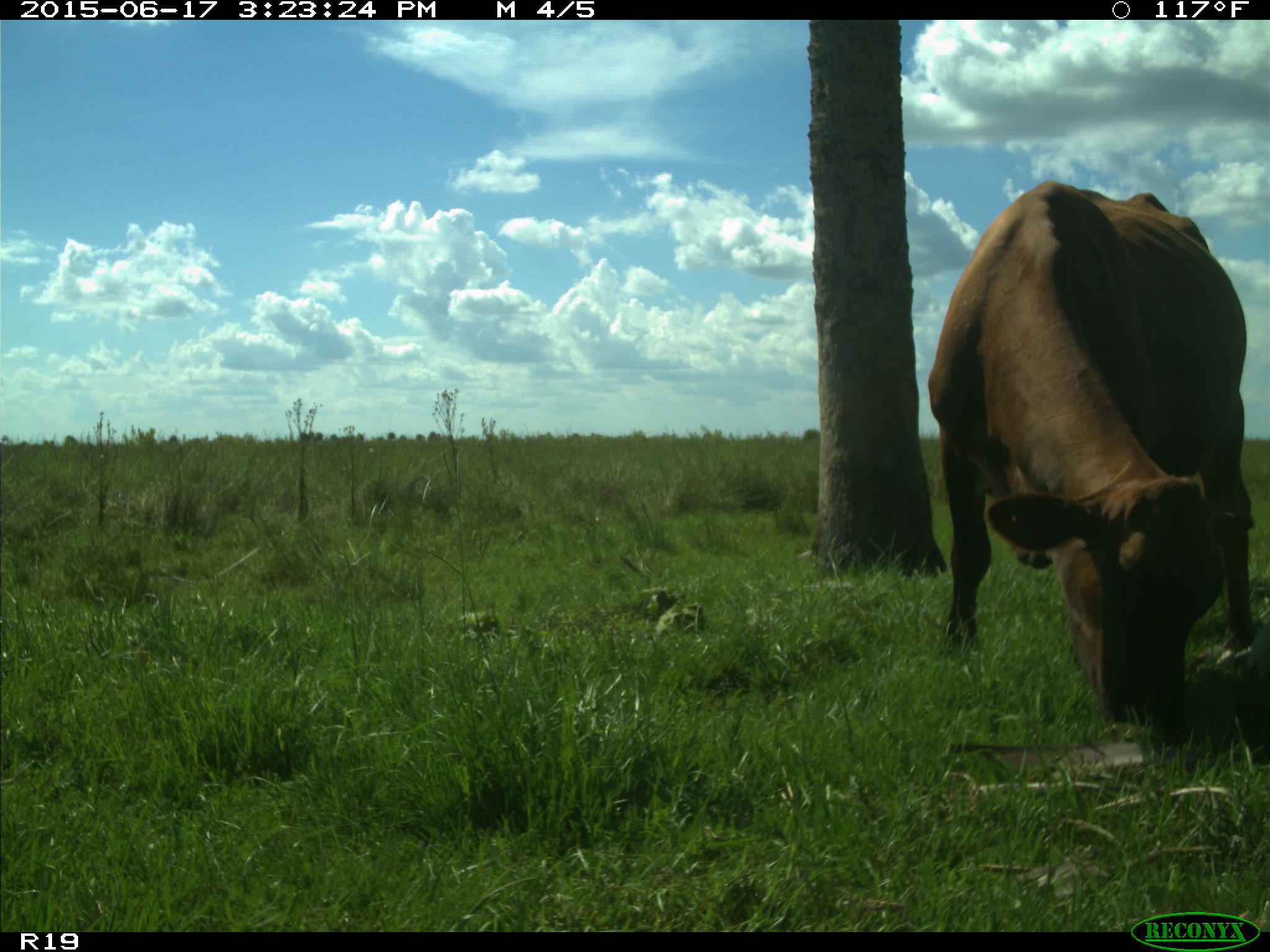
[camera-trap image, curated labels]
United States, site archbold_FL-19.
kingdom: Animalia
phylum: Chordata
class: Mammalia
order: Artiodactyla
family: Bovidae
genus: Bos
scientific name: Bos taurus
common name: domestic cow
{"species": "Bos taurus (domestic cow)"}